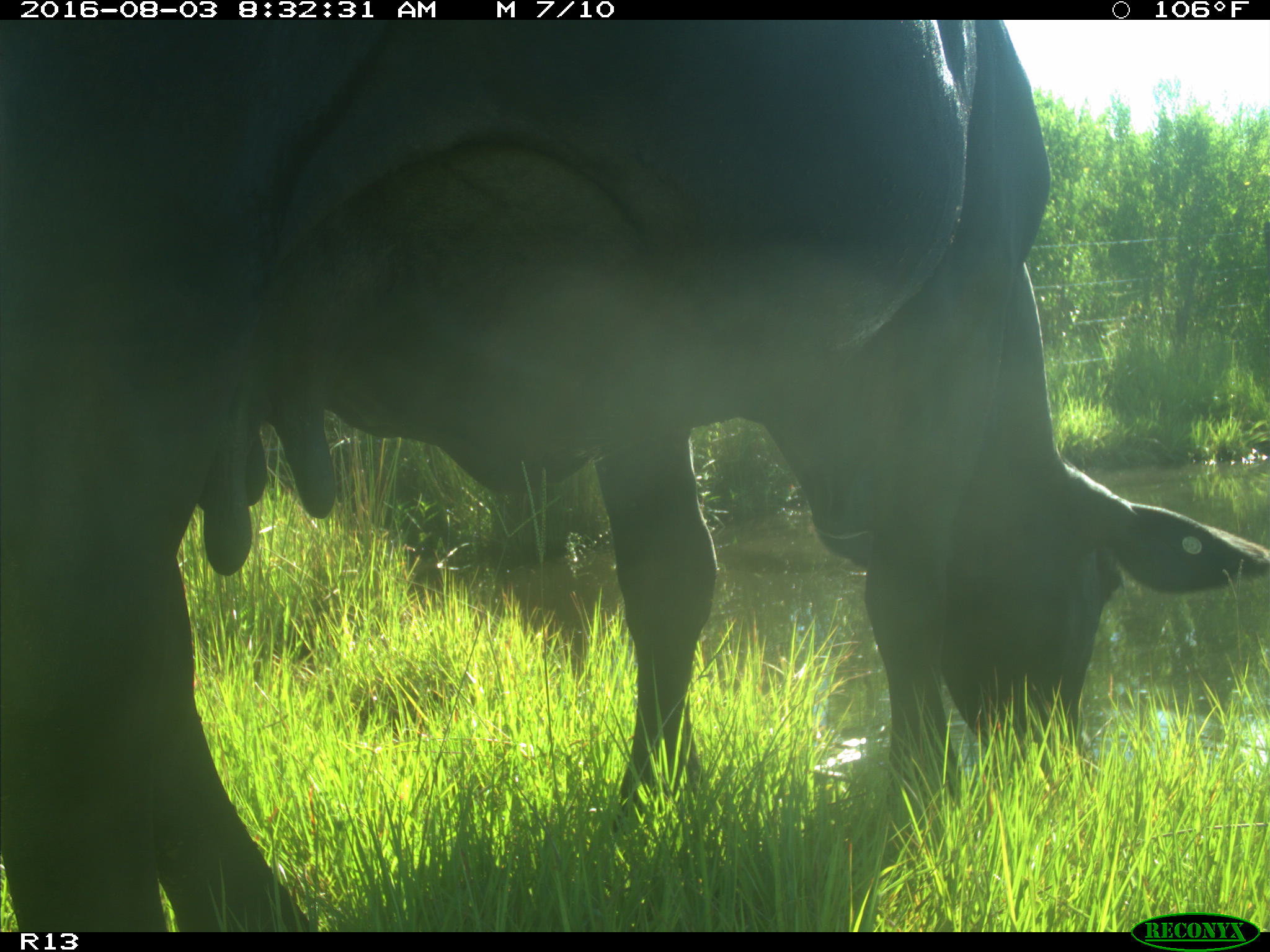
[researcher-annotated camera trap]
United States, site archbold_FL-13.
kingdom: Animalia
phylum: Chordata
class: Mammalia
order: Artiodactyla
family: Bovidae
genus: Bos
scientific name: Bos taurus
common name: domestic cow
Bos taurus (domestic cow).